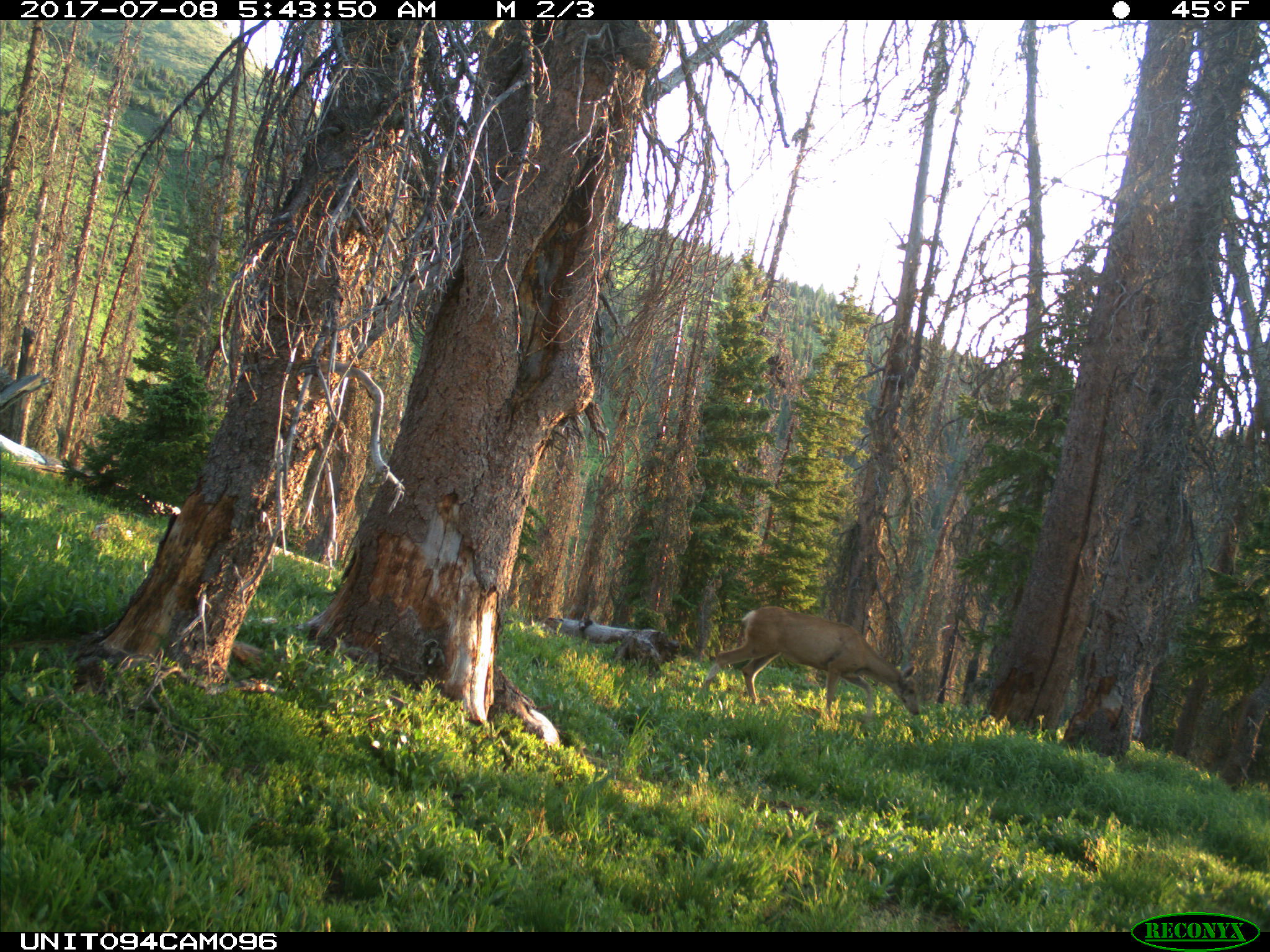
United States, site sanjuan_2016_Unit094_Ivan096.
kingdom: Animalia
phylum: Chordata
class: Mammalia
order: Artiodactyla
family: Cervidae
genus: Odocoileus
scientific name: Odocoileus hemionus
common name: mule deer